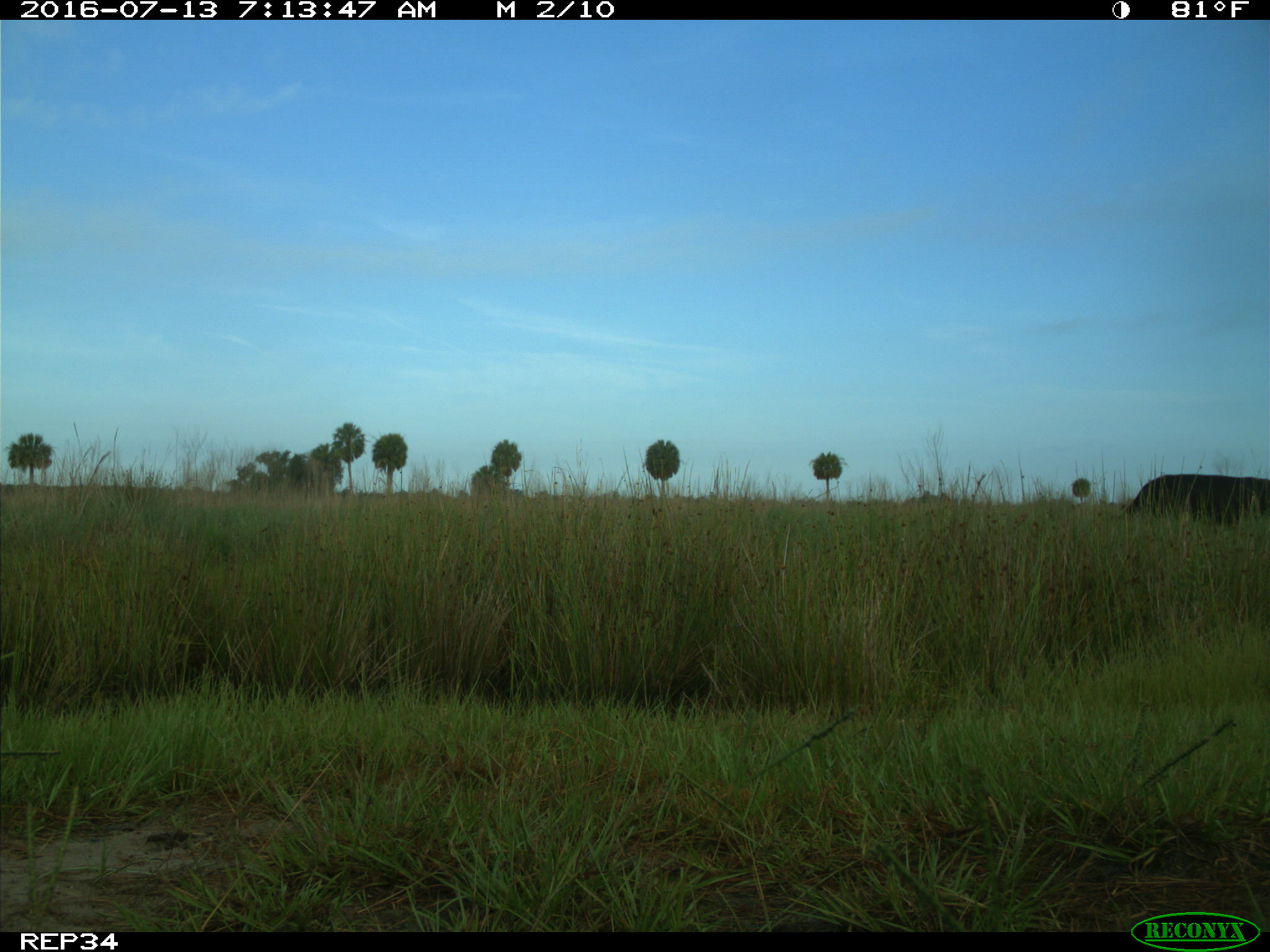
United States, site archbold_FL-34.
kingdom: Animalia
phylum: Chordata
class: Mammalia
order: Artiodactyla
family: Bovidae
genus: Bos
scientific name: Bos taurus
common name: domestic cow